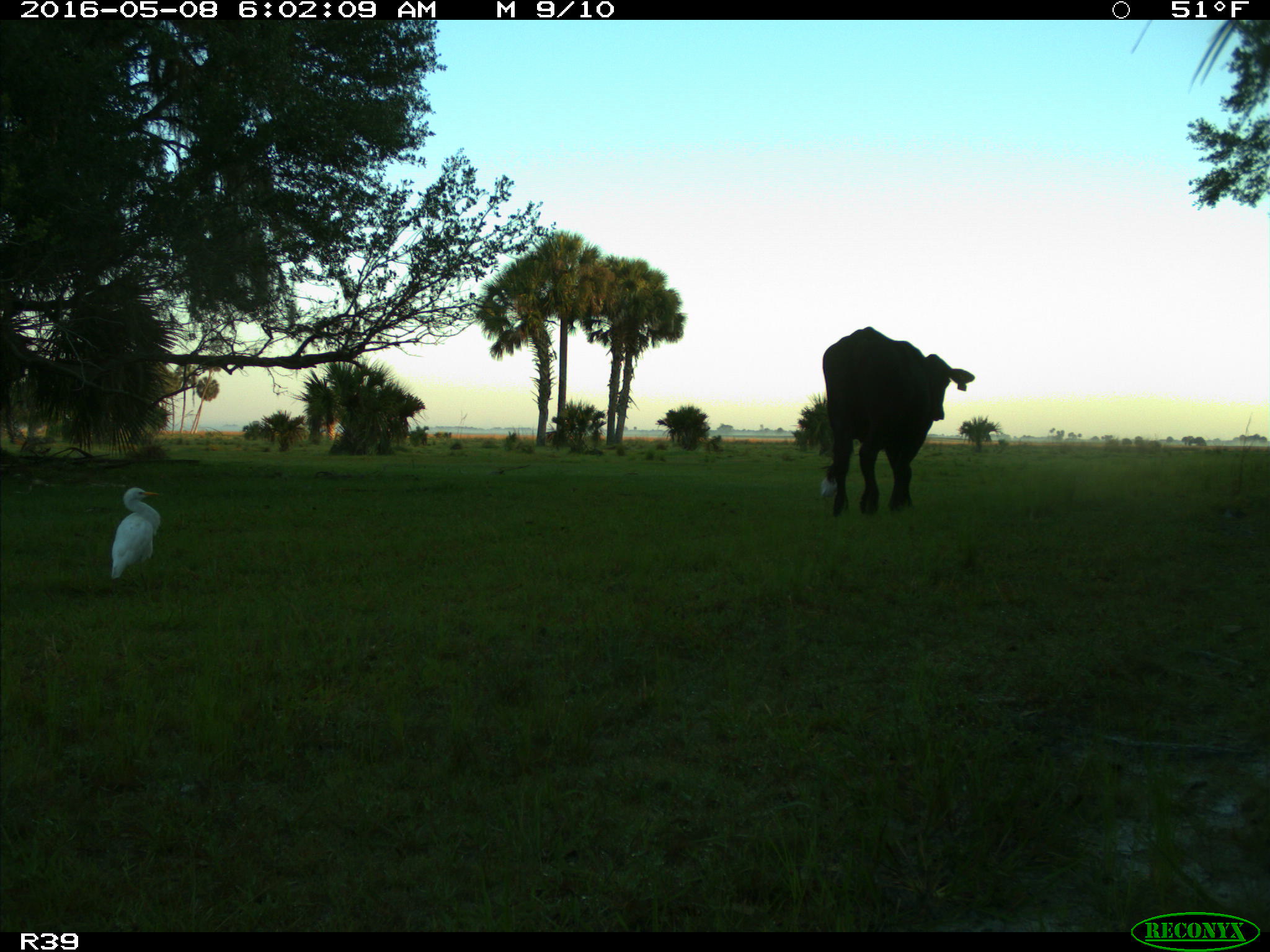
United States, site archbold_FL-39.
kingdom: Animalia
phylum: Chordata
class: Mammalia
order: Artiodactyla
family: Bovidae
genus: Bos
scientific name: Bos taurus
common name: domestic cow